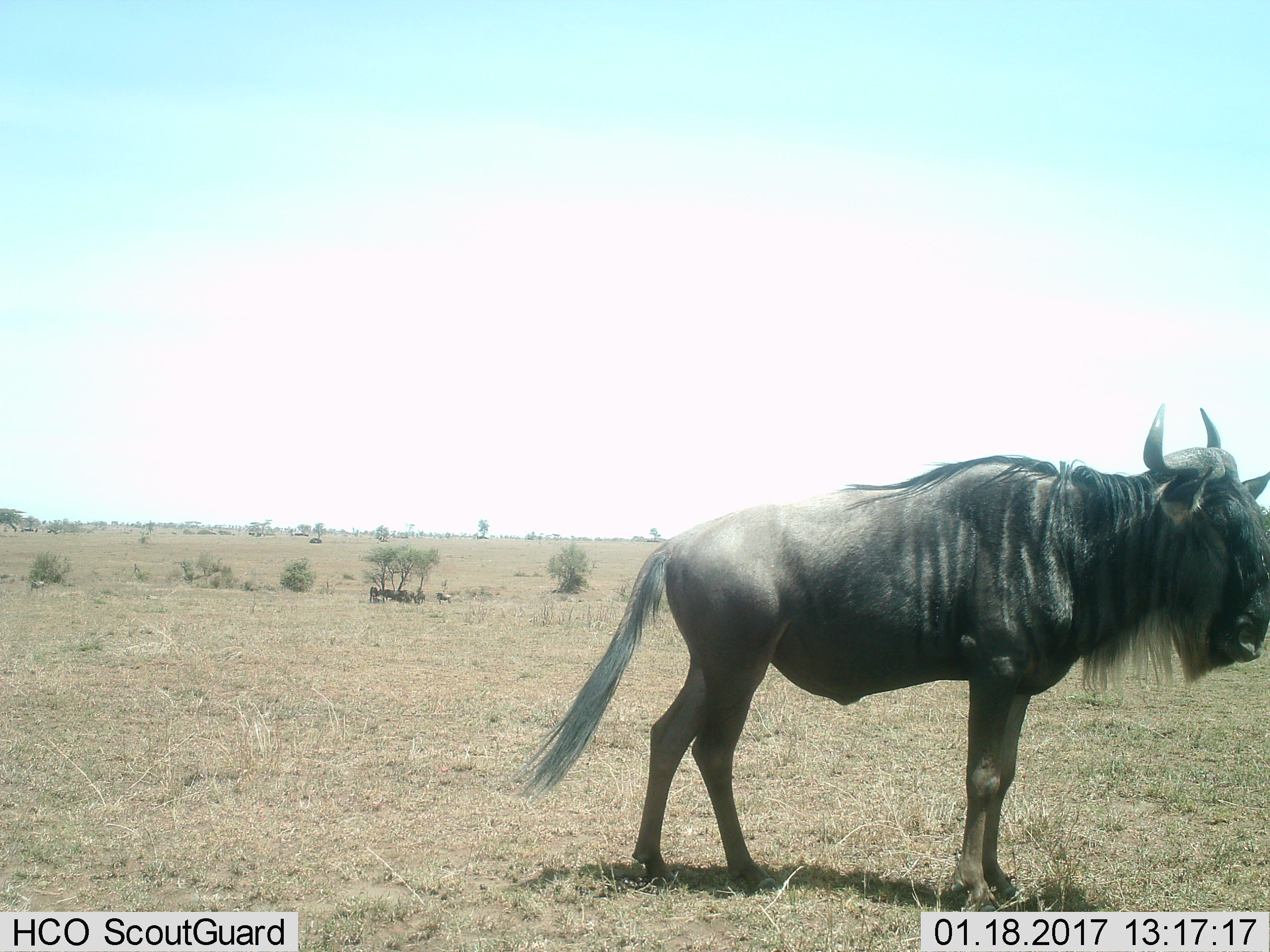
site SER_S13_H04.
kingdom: Animalia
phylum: Chordata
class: Mammalia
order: Artiodactyla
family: Bovidae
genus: Connochaetes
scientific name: Connochaetes taurinus taurinus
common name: blue wildebeest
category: wildebeestblue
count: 9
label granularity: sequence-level